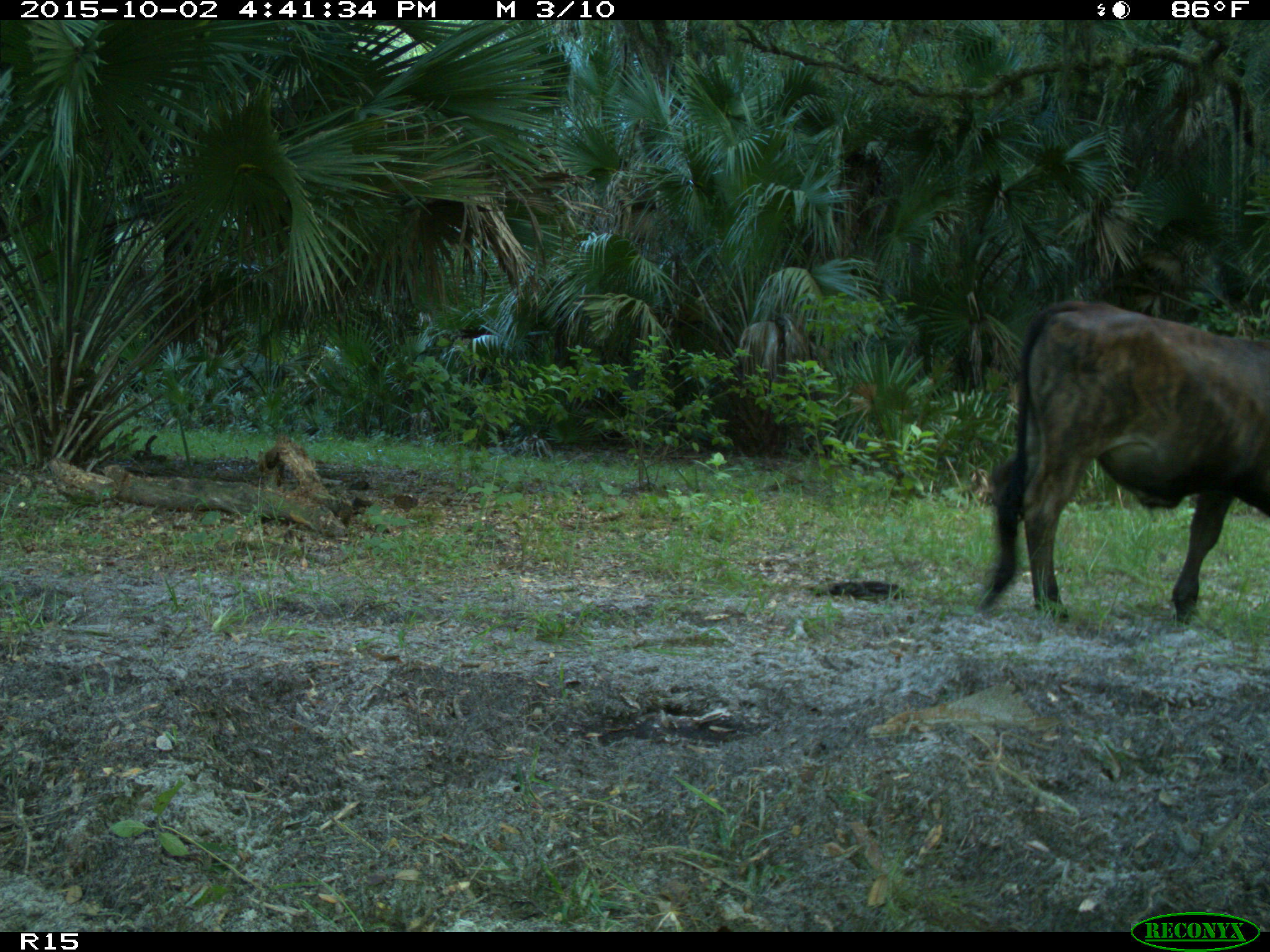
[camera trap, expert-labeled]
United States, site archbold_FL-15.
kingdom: Animalia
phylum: Chordata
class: Mammalia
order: Artiodactyla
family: Bovidae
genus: Bos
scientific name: Bos taurus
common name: domestic cow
Bos taurus (domestic cow).